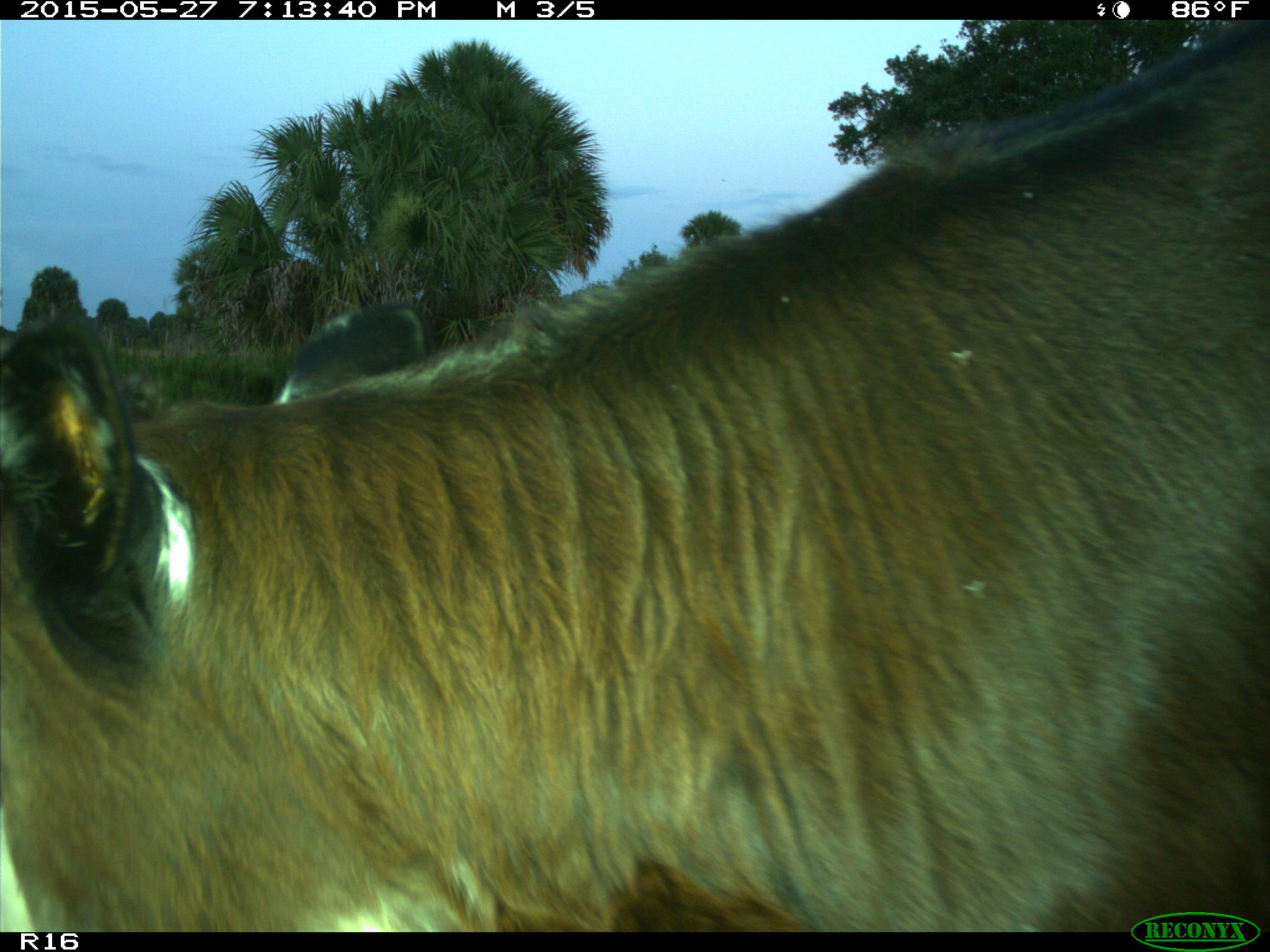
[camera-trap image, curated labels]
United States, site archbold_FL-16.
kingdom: Animalia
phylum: Chordata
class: Mammalia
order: Artiodactyla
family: Bovidae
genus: Bos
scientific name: Bos taurus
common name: domestic cow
Bos taurus (domestic cow).